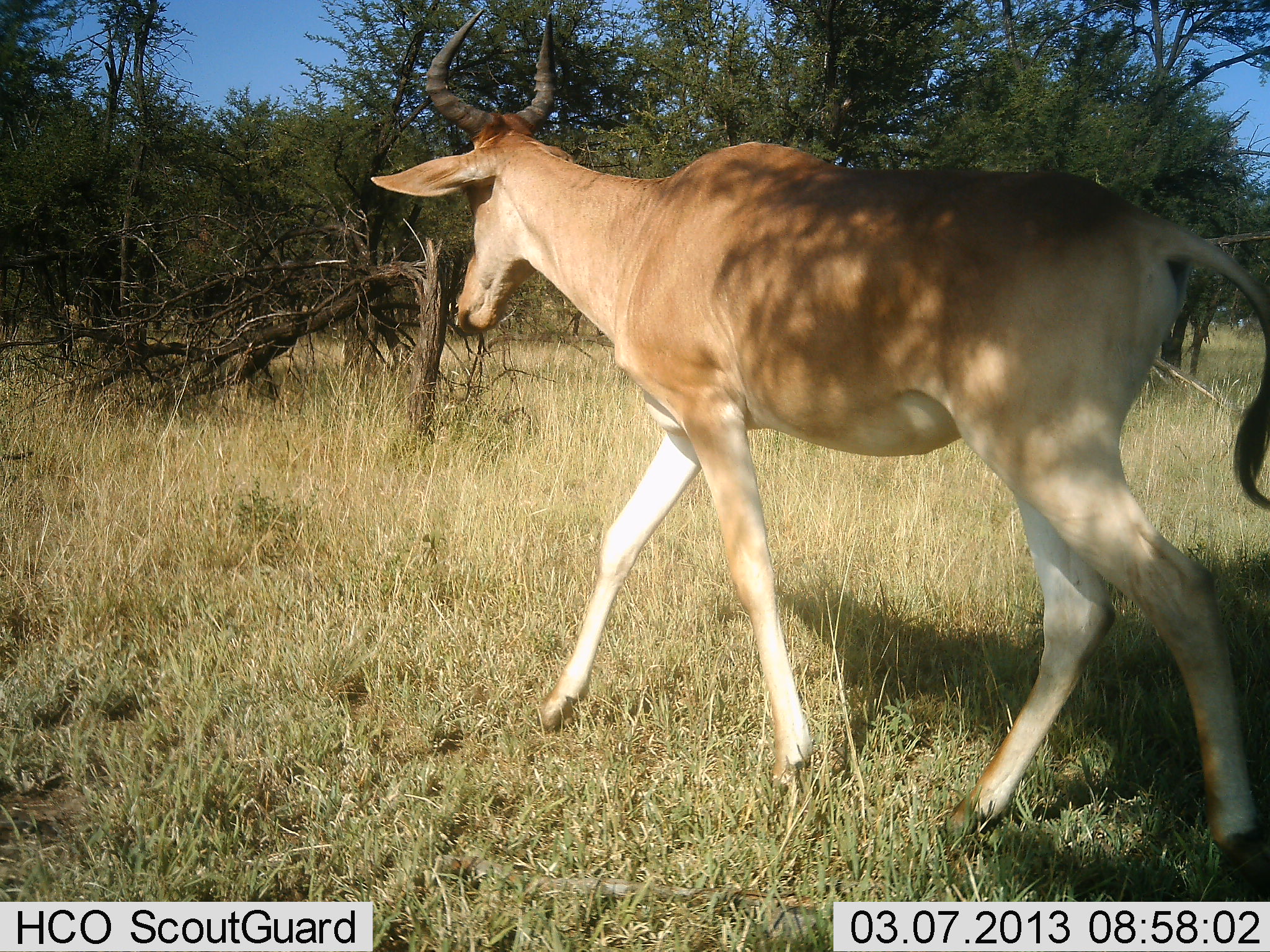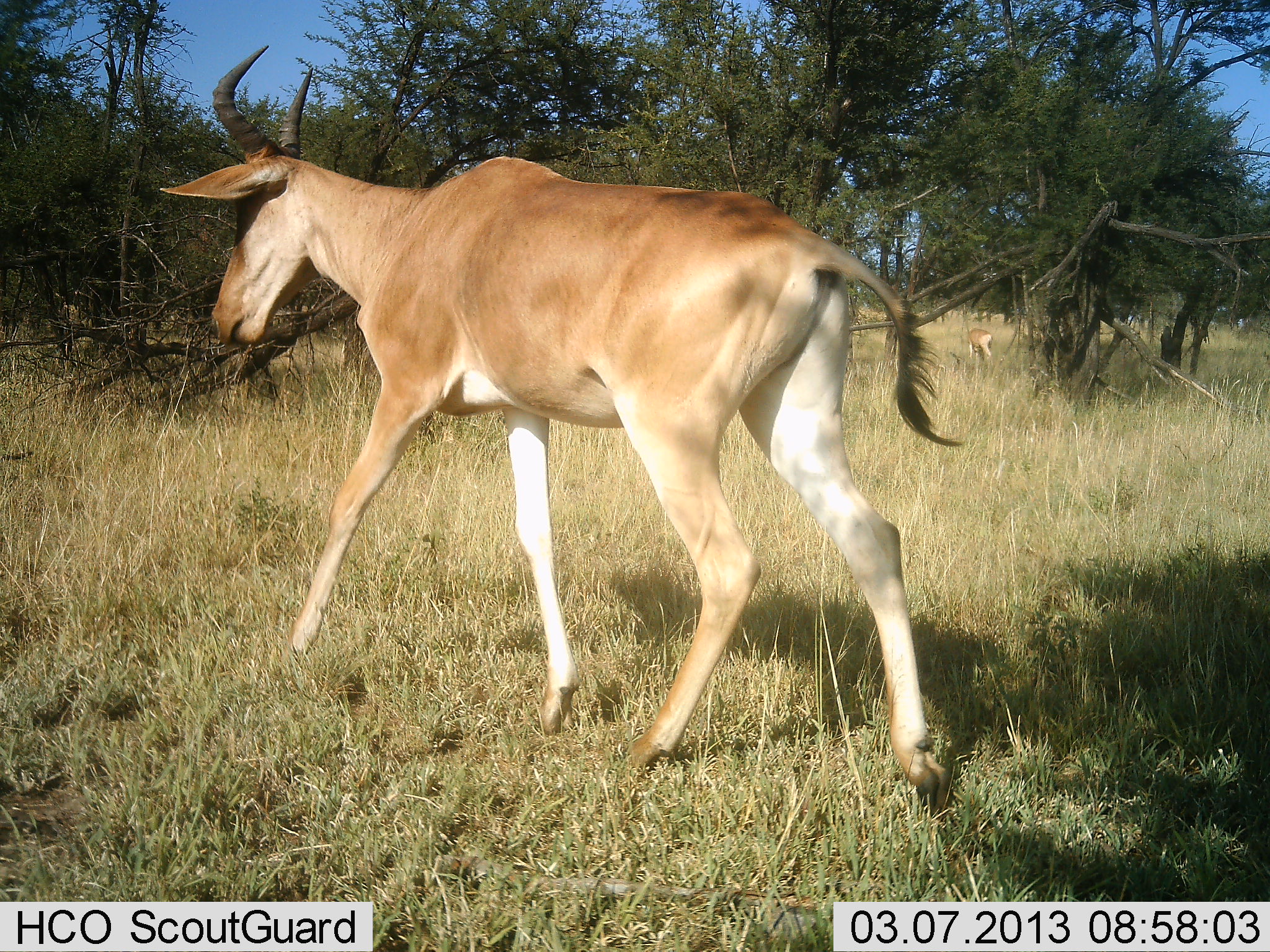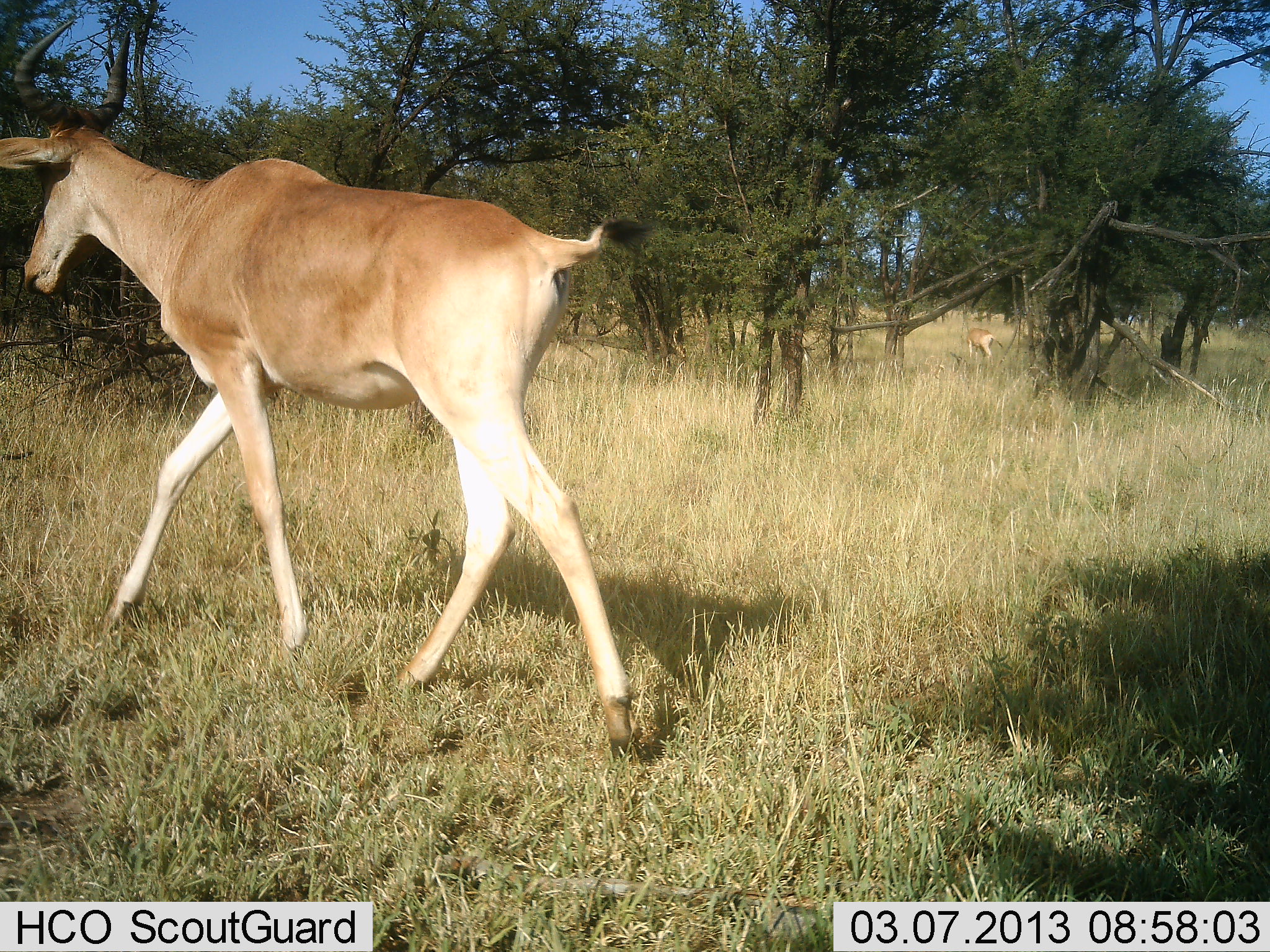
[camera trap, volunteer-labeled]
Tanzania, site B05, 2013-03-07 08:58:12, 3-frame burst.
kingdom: Animalia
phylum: Chordata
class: Mammalia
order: Artiodactyla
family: Bovidae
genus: Alcelaphus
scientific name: Alcelaphus buselaphus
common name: hartebeest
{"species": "hartebeest (Alcelaphus buselaphus)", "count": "1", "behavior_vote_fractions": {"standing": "15%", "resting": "0%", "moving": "95%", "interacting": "0%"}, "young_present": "0%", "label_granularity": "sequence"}